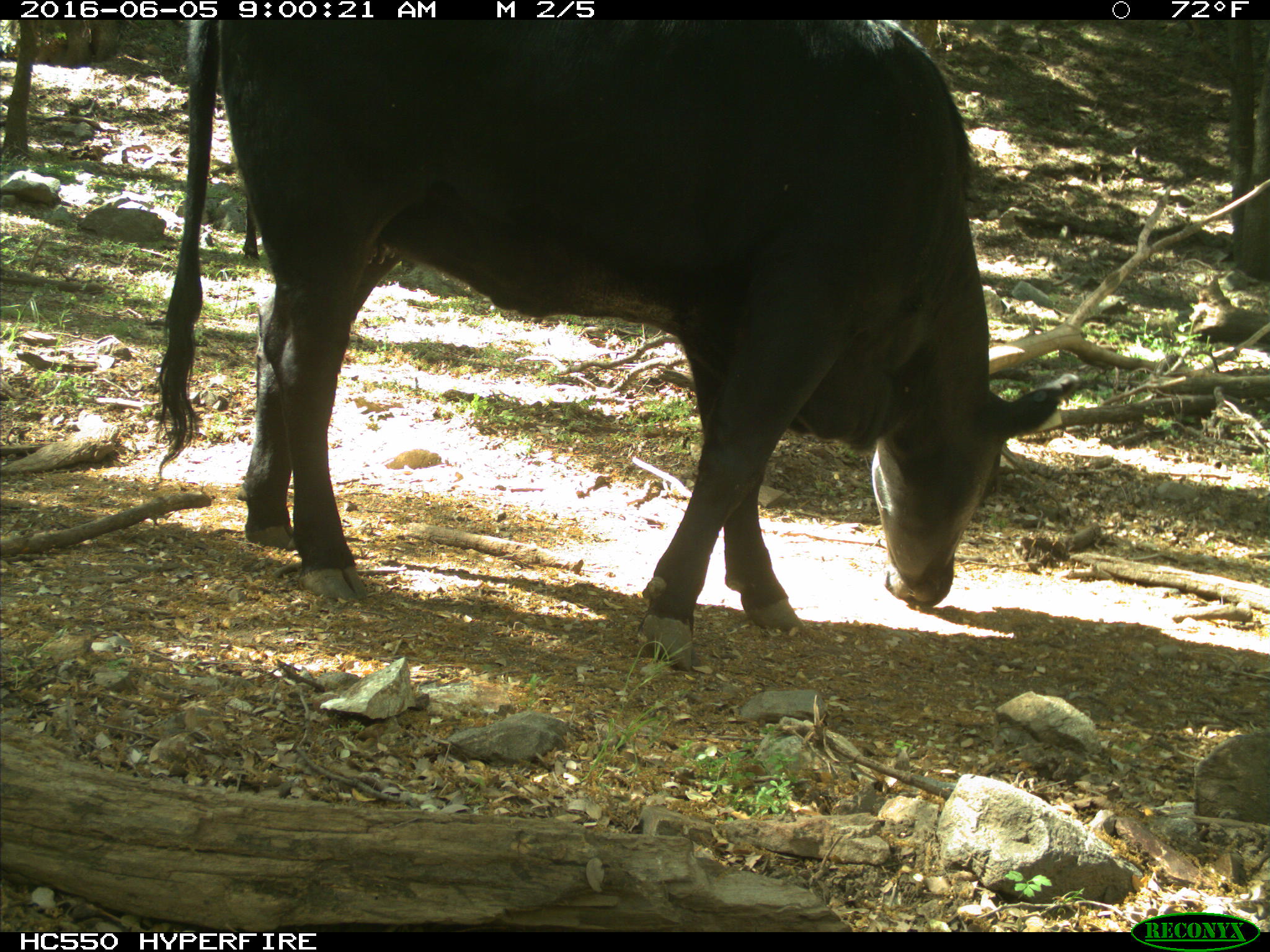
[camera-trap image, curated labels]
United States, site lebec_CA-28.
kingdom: Animalia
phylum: Chordata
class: Mammalia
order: Artiodactyla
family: Bovidae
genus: Bos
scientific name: Bos taurus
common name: domestic cow